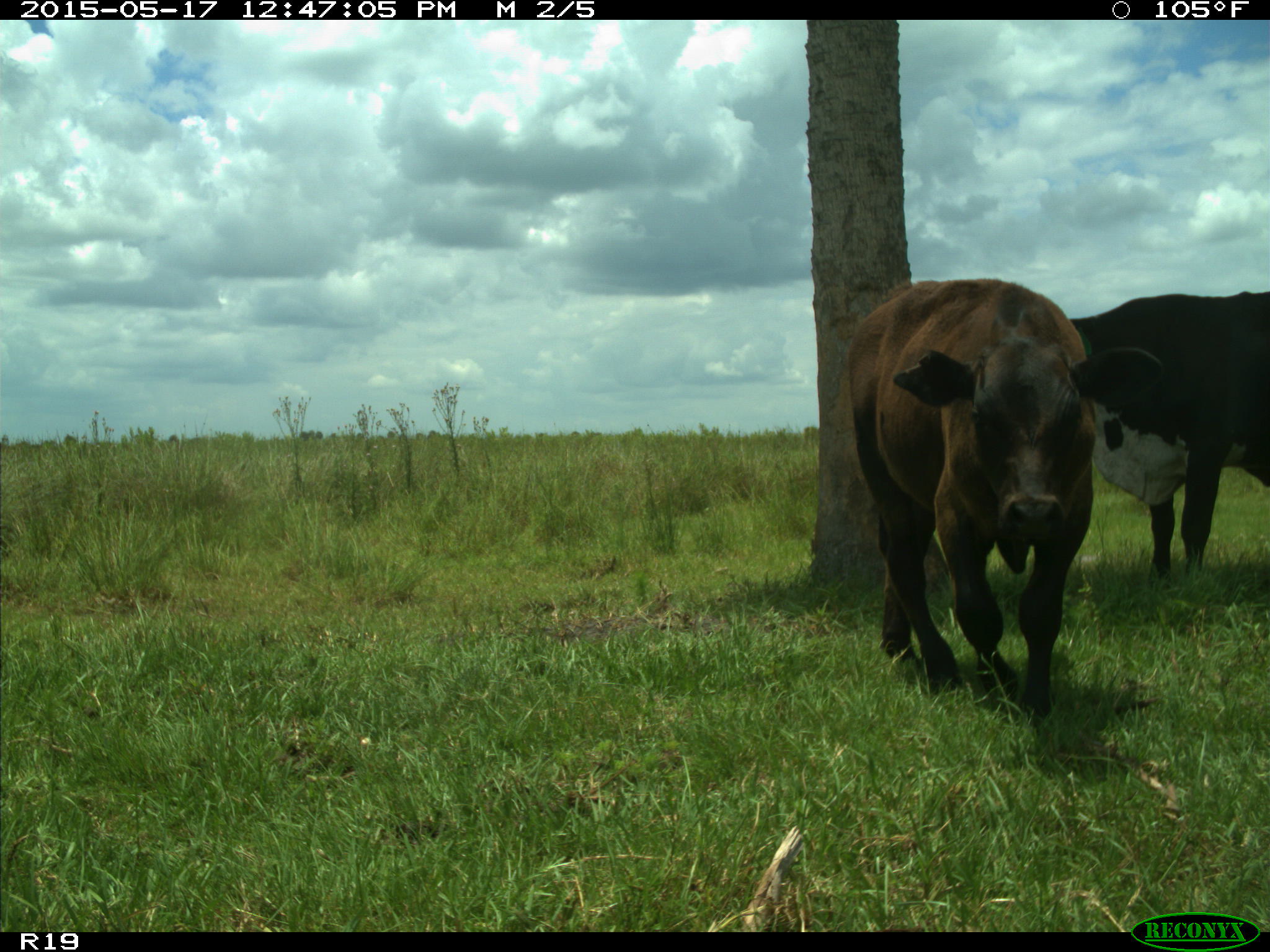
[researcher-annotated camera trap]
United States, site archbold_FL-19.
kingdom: Animalia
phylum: Chordata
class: Mammalia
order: Artiodactyla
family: Bovidae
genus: Bos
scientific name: Bos taurus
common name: domestic cow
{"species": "Bos taurus (domestic cow)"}